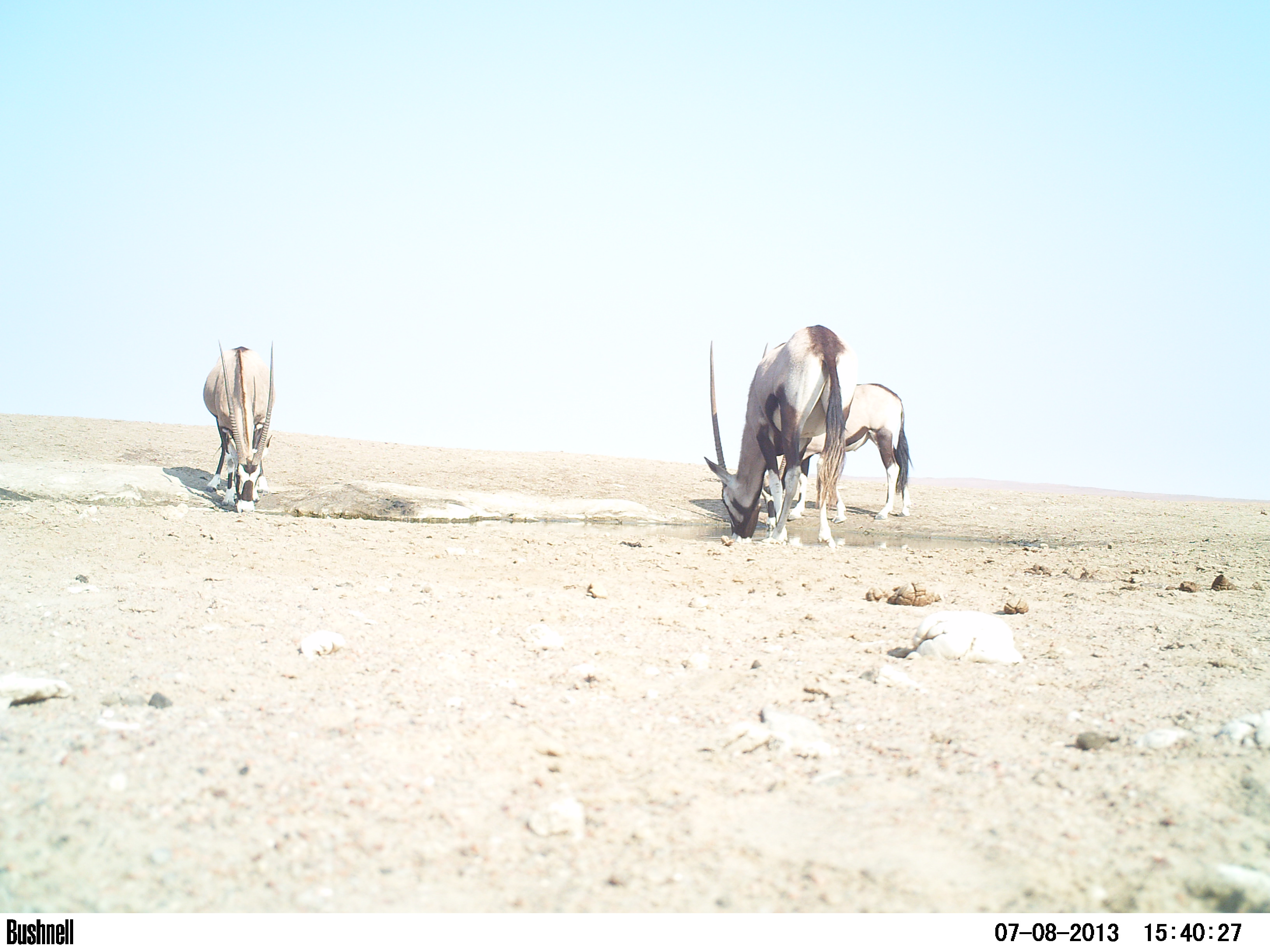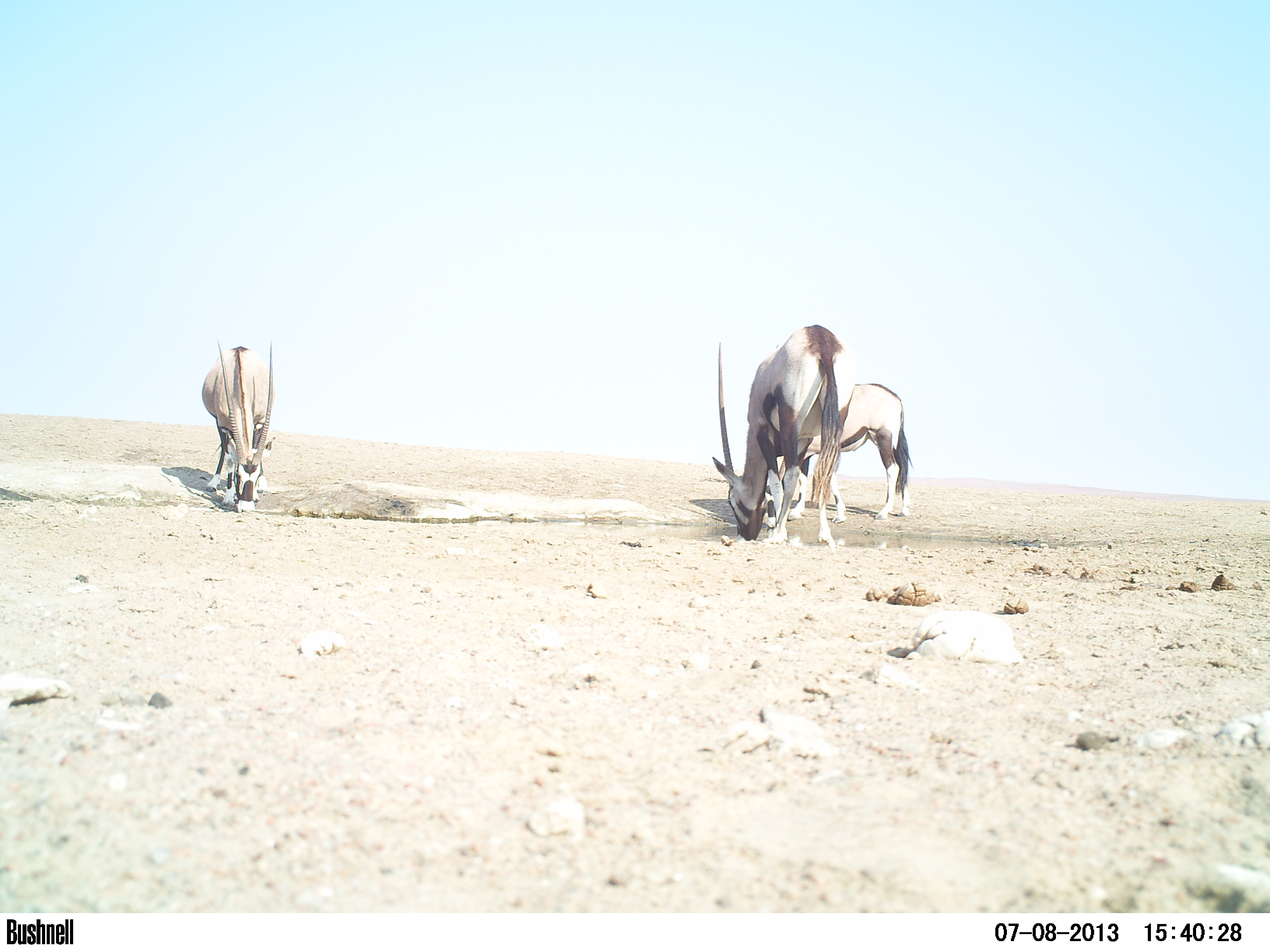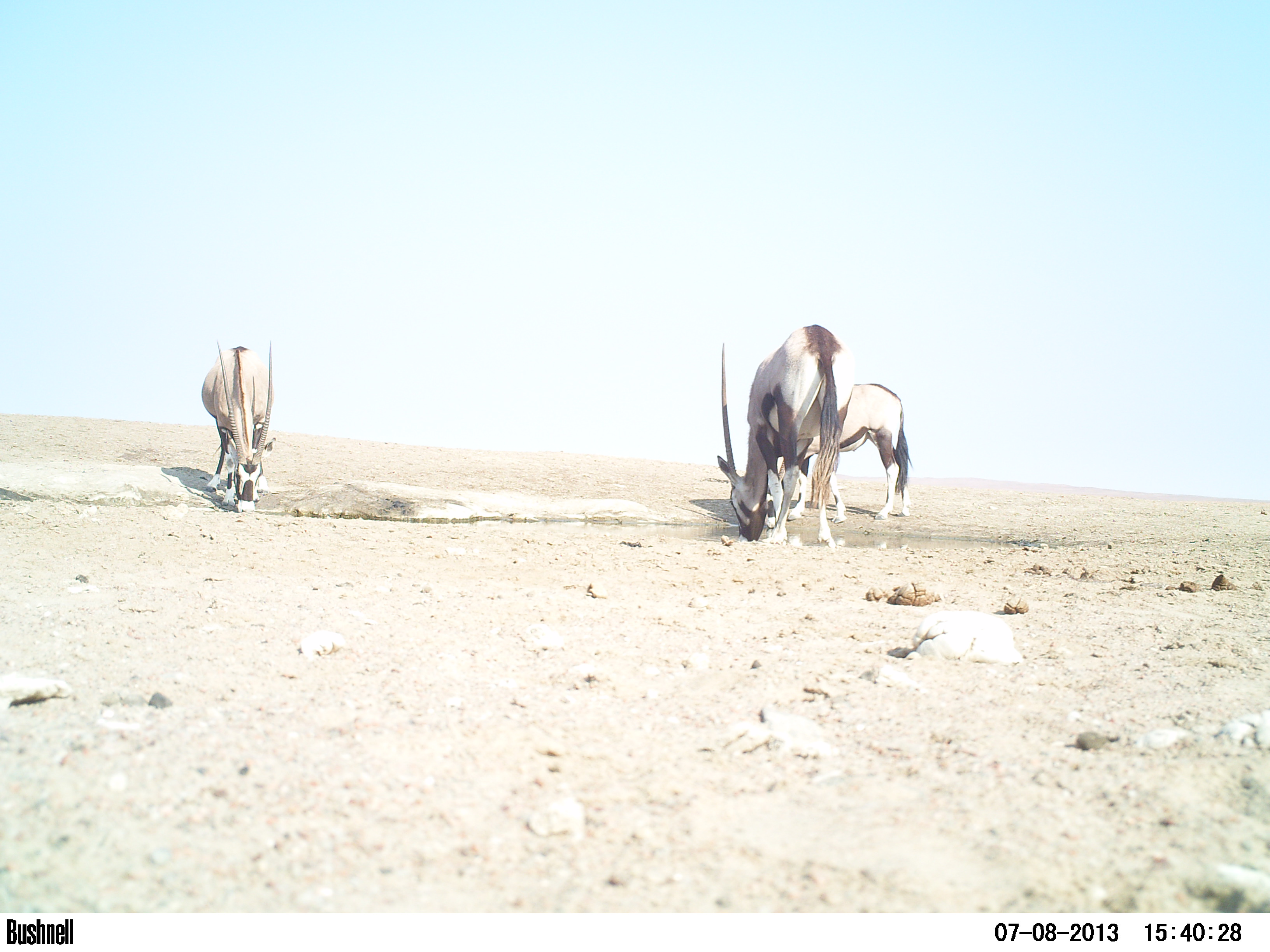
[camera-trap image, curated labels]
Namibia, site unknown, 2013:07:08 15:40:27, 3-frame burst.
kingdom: Animalia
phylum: Chordata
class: Mammalia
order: Artiodactyla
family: Bovidae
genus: Oryx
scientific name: Oryx gazella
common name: gemsbok